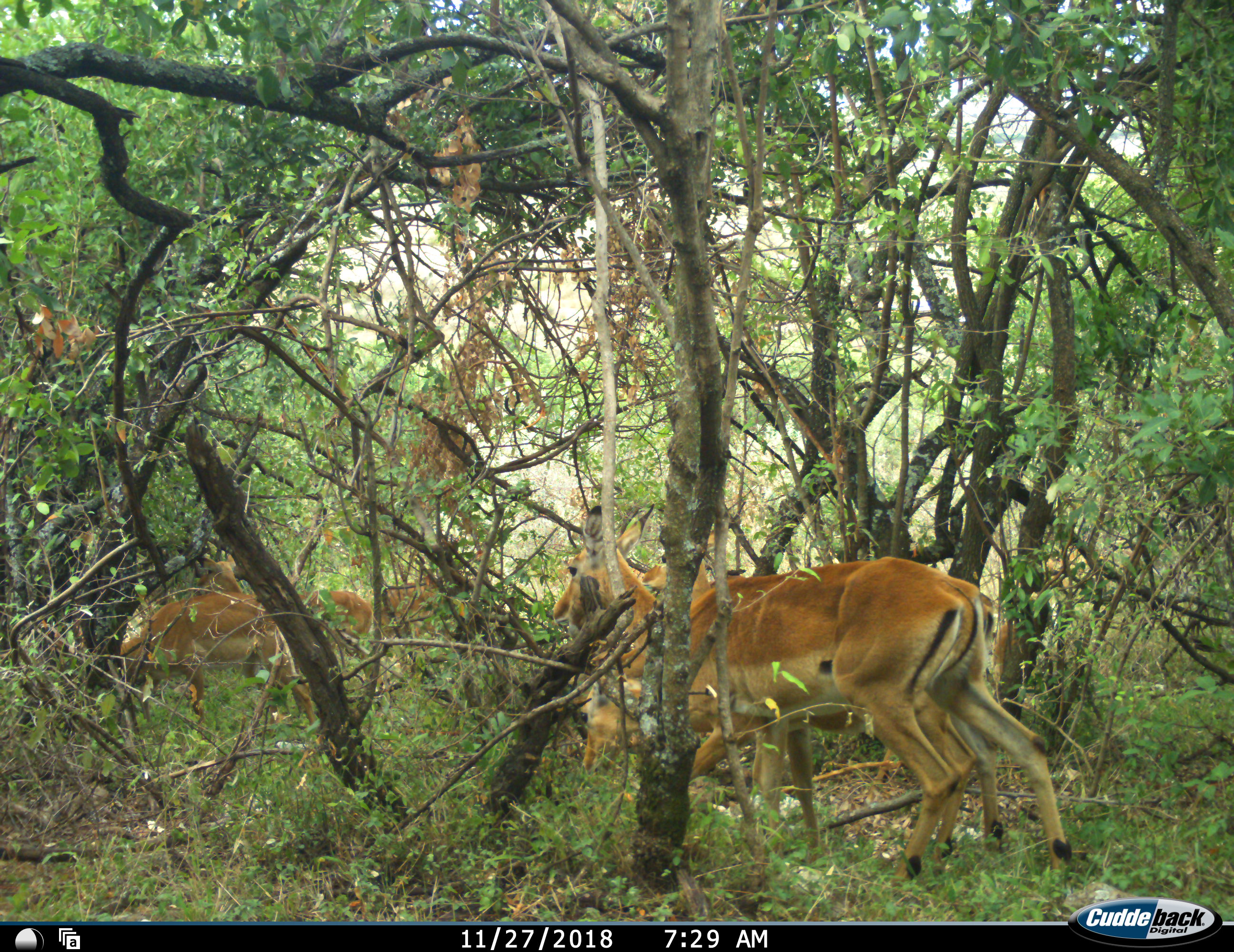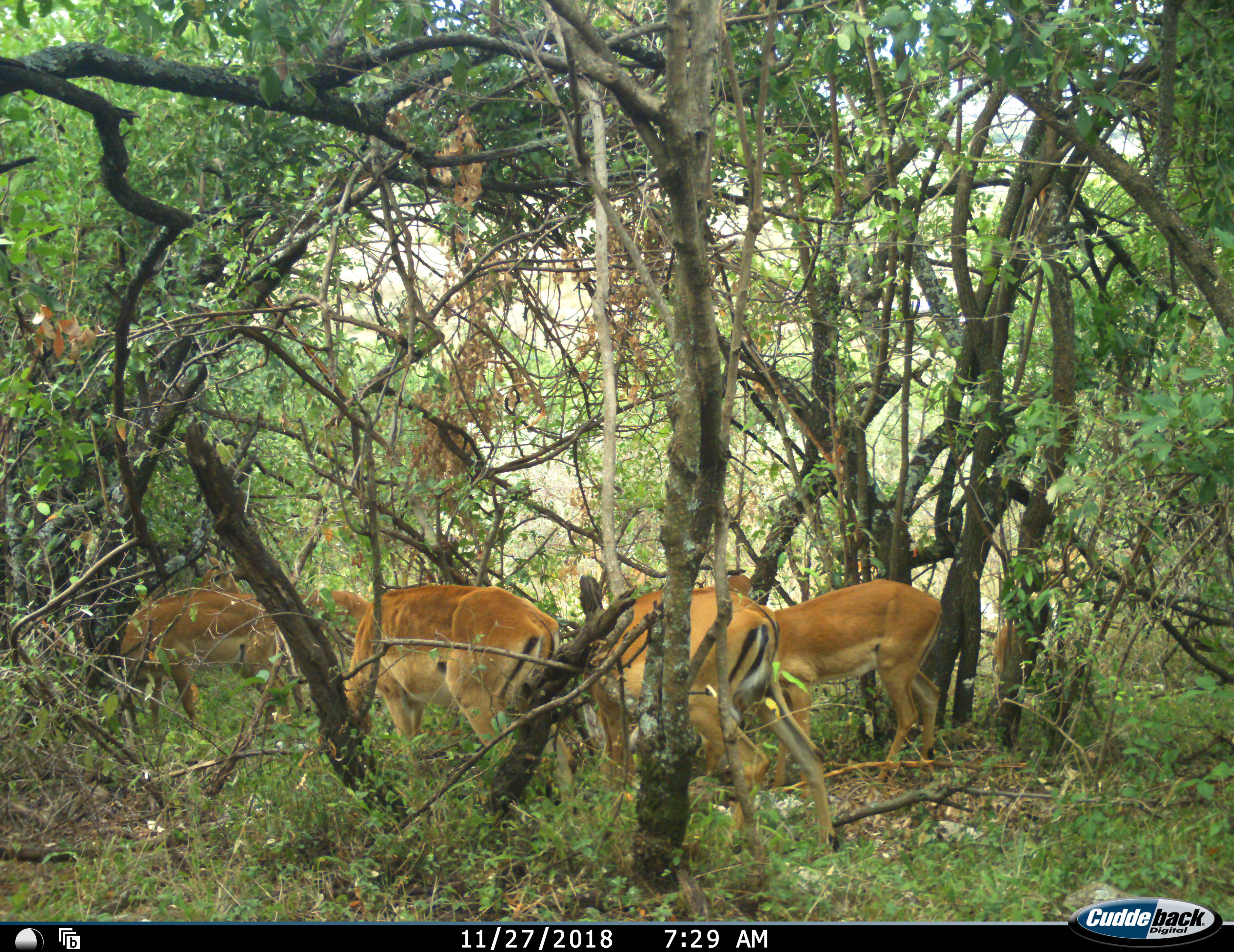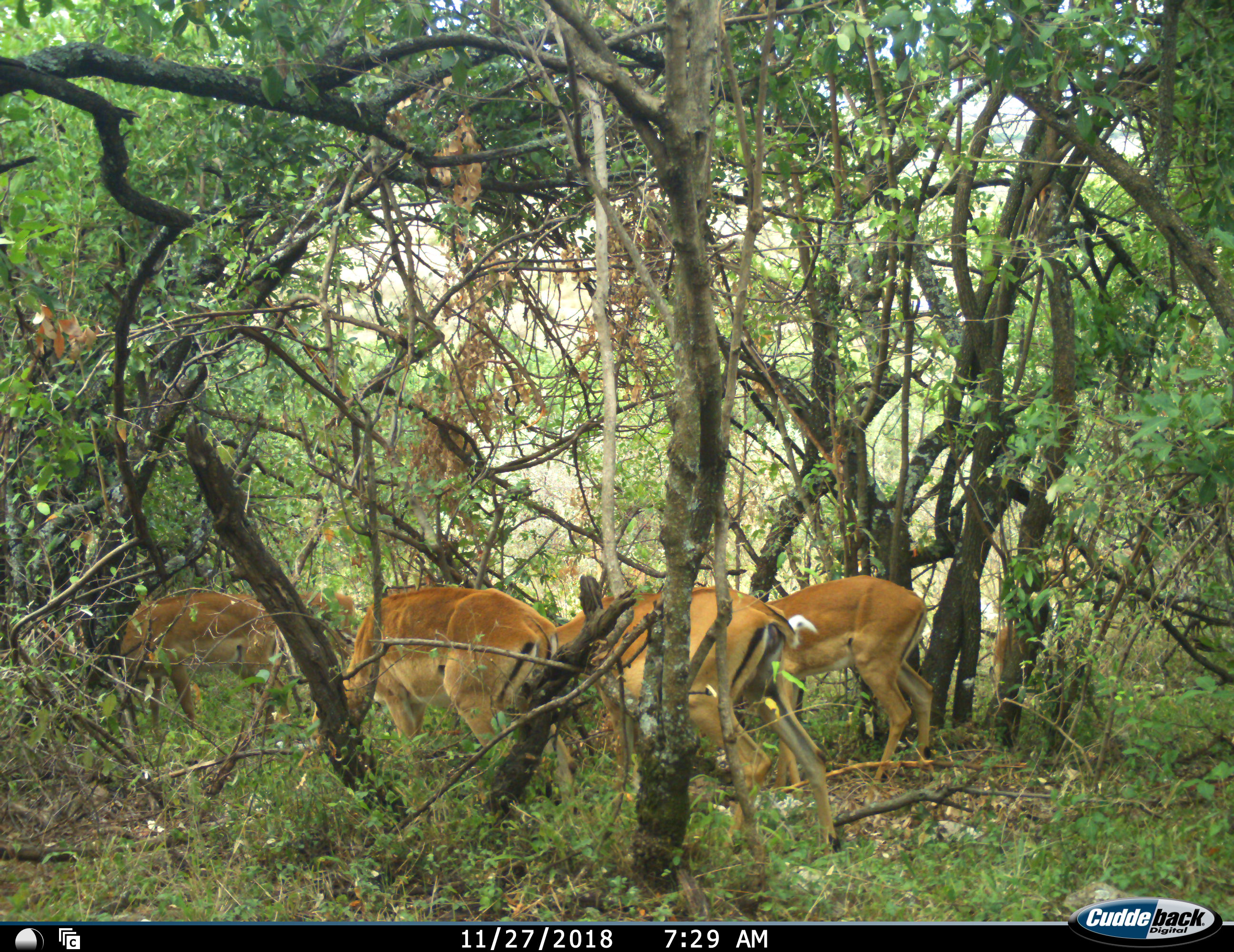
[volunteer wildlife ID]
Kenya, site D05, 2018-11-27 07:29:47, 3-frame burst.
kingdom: Animalia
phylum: Chordata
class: Mammalia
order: Artiodactyla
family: Bovidae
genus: Aepyceros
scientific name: Aepyceros melampus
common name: impala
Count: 6.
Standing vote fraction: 38%.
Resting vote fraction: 0%.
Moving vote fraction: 50%.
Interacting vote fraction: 0%.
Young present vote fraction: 0%.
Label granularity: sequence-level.